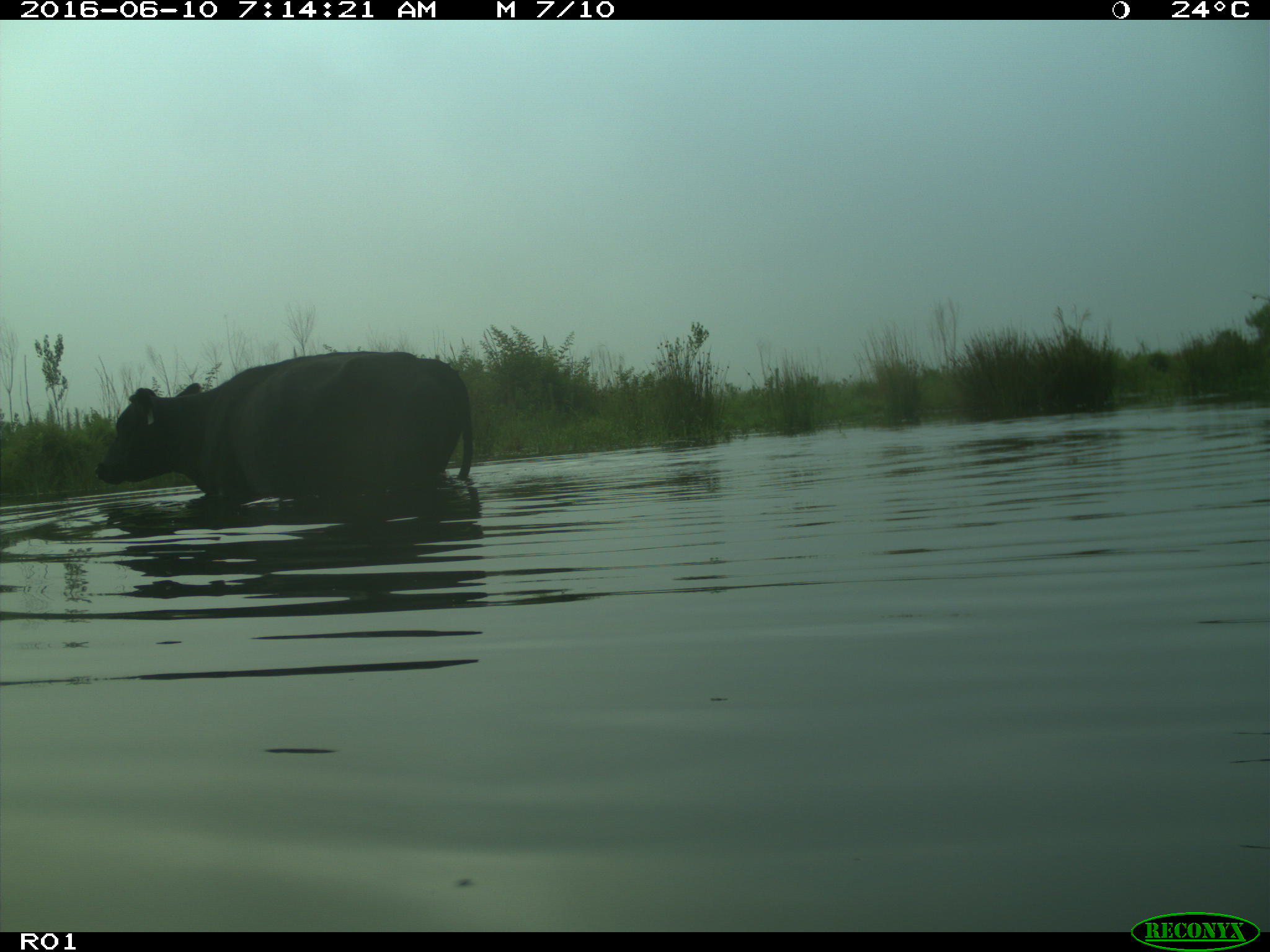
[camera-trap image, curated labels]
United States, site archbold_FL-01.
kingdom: Animalia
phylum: Chordata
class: Mammalia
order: Artiodactyla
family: Bovidae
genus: Bos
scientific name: Bos taurus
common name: domestic cow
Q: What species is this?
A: Bos taurus (domestic cow).